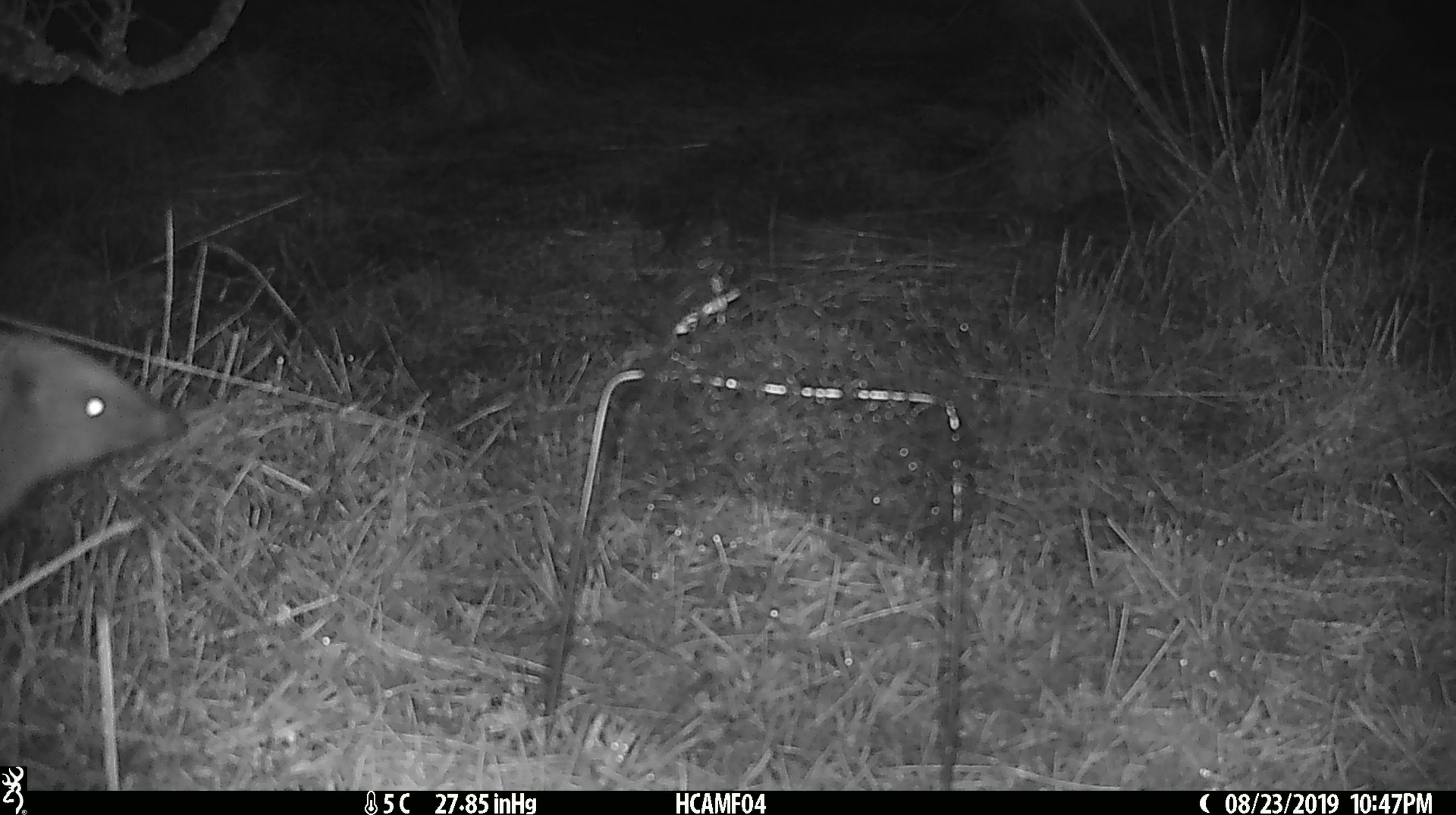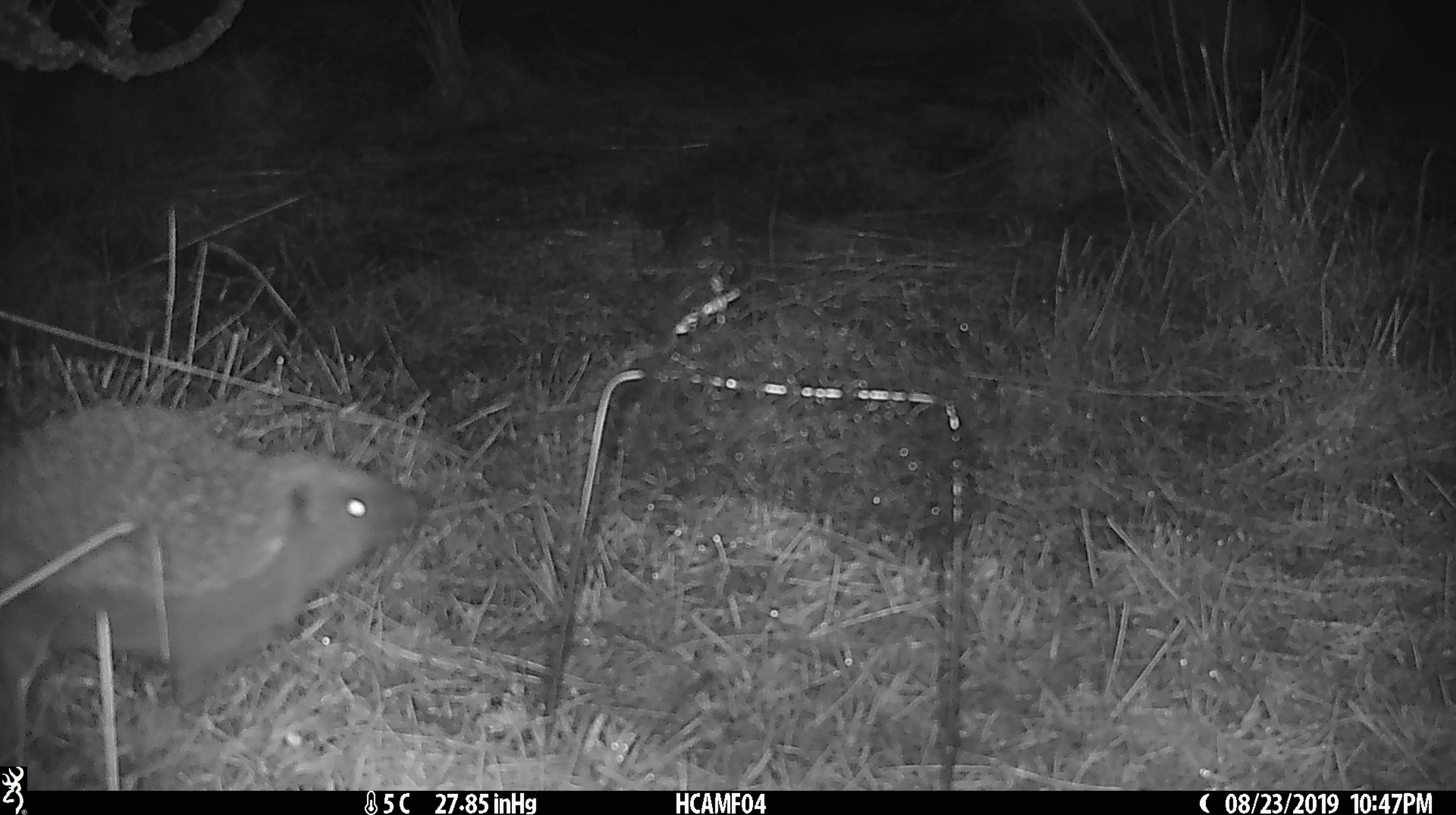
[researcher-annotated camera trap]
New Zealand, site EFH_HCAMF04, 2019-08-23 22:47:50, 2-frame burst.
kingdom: Animalia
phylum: Chordata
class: Mammalia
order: Eulipotyphla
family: Erinaceidae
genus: Erinaceus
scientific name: Erinaceus europaeus europaeus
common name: european hedgehog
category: hedgehog